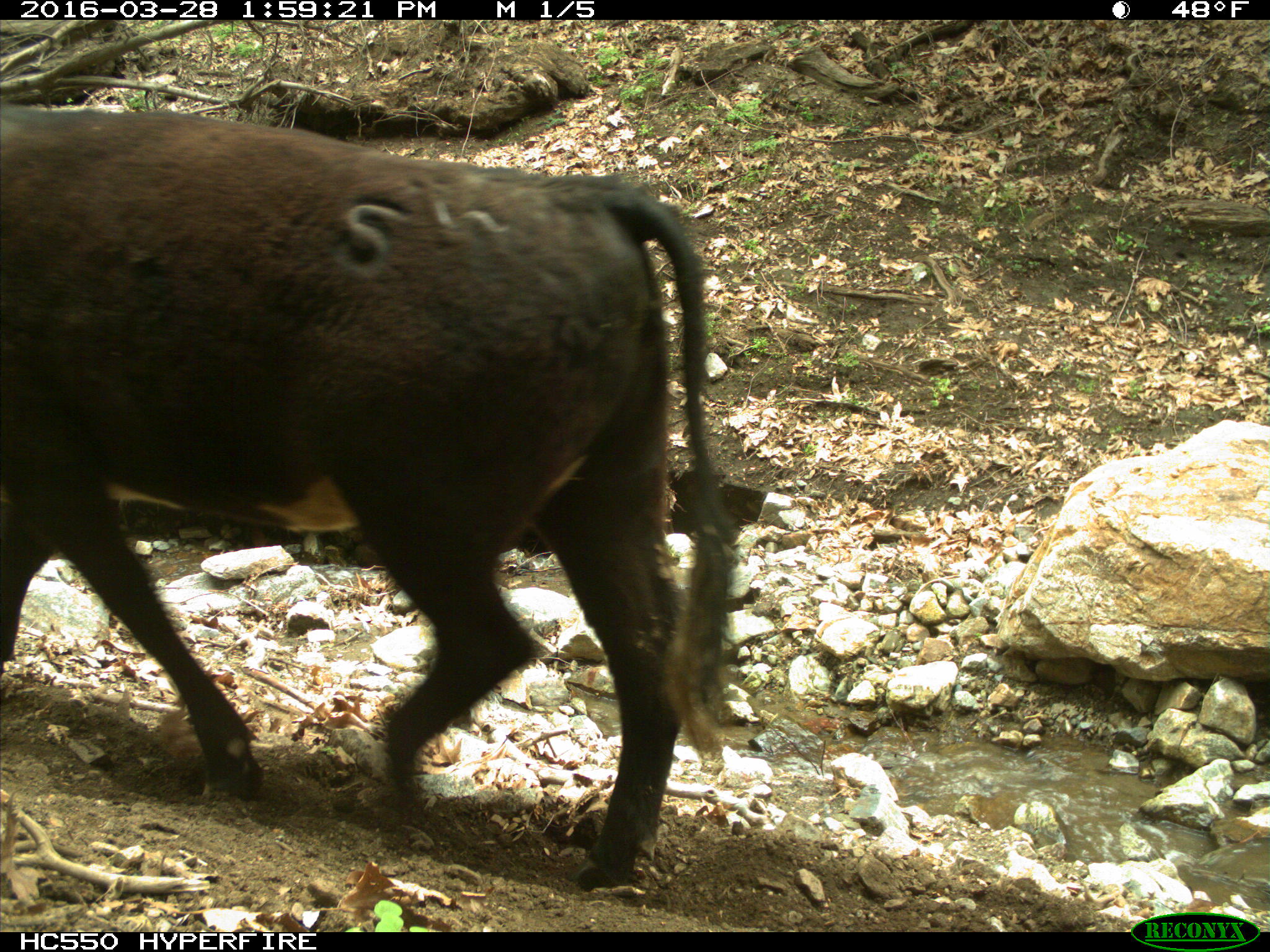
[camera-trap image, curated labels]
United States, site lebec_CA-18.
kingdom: Animalia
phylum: Chordata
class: Mammalia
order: Artiodactyla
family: Bovidae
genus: Bos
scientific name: Bos taurus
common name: domestic cow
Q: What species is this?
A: Bos taurus (domestic cow).